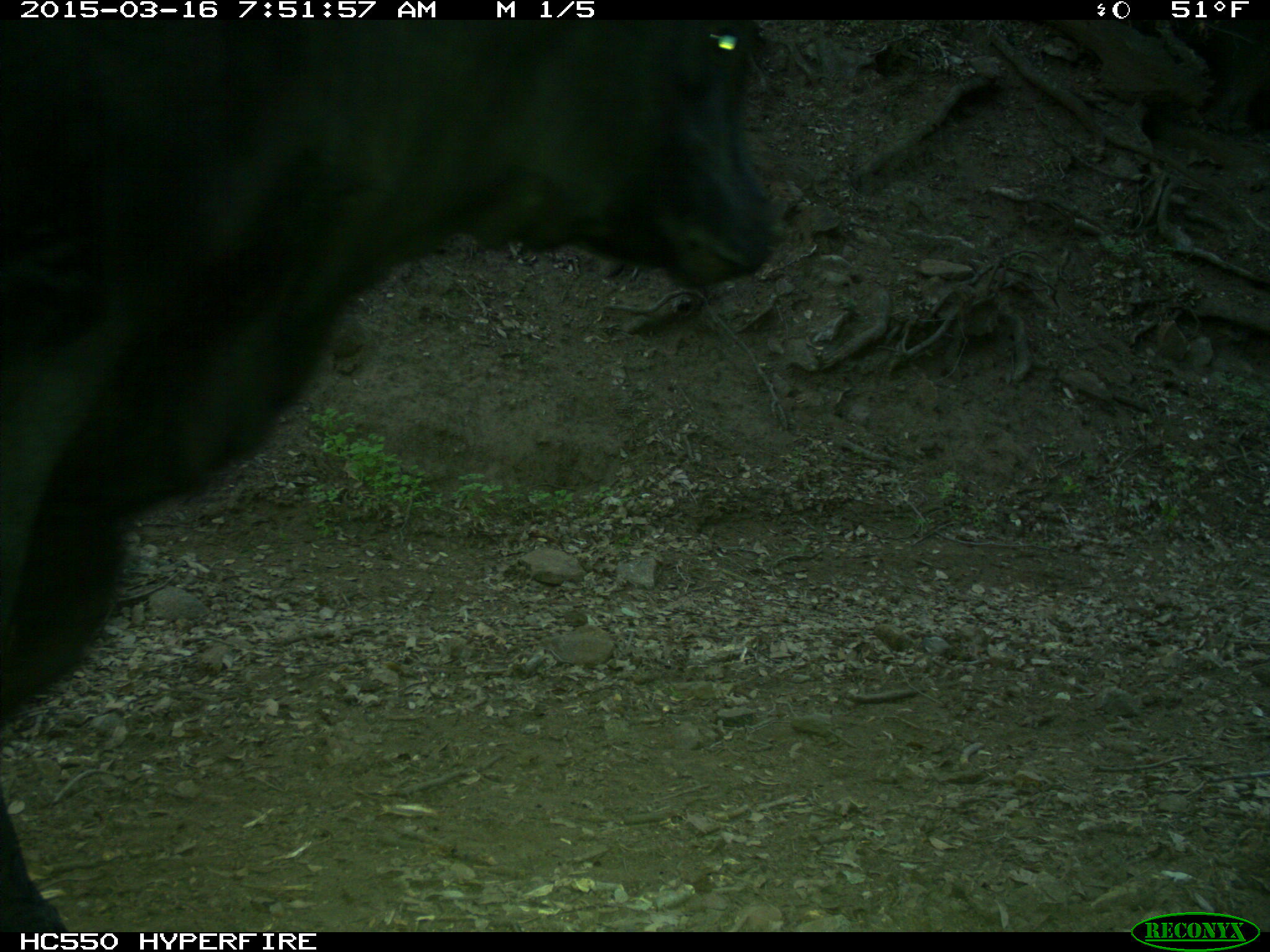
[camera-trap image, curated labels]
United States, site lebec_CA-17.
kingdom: Animalia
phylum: Chordata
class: Mammalia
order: Artiodactyla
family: Bovidae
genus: Bos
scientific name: Bos taurus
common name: domestic cow